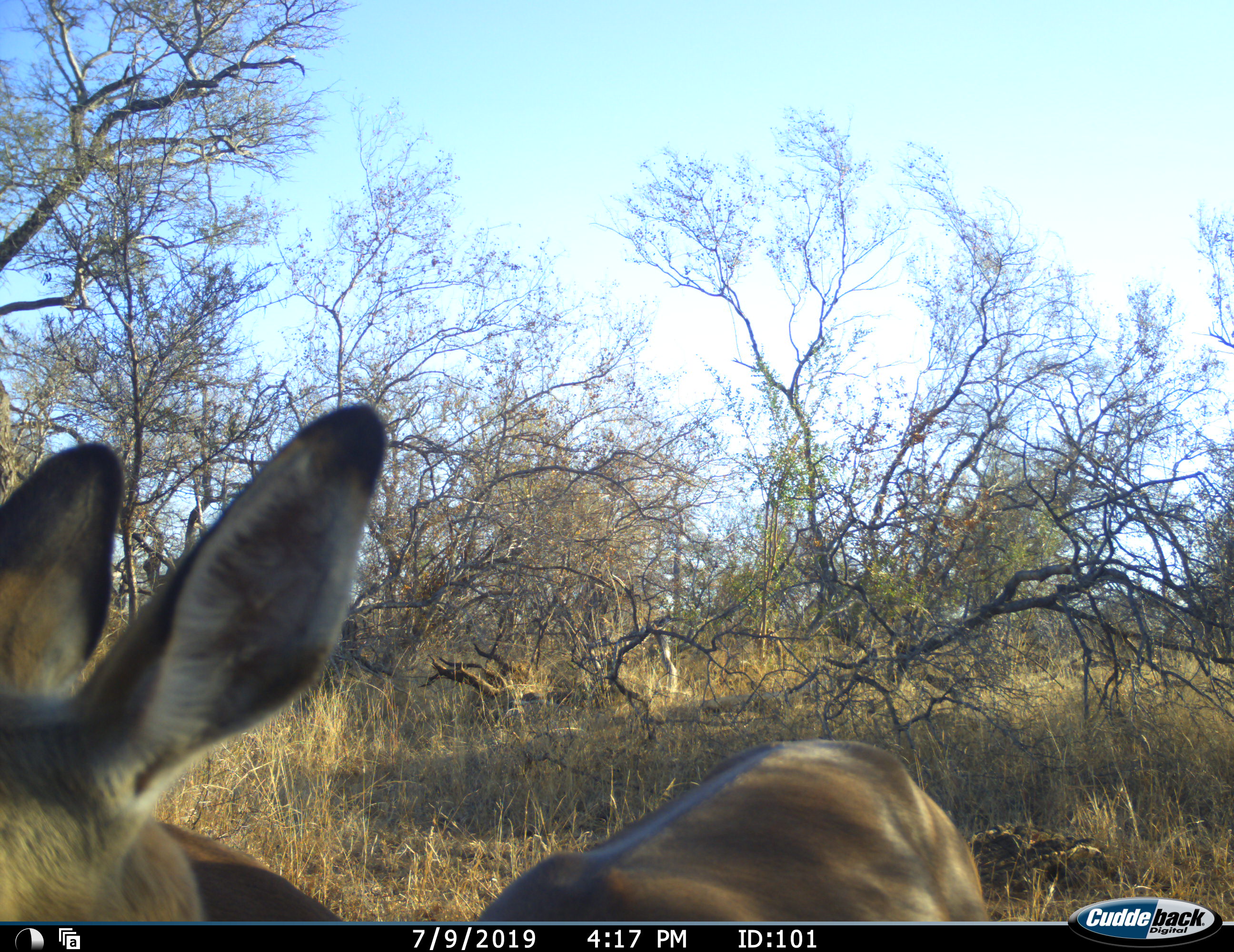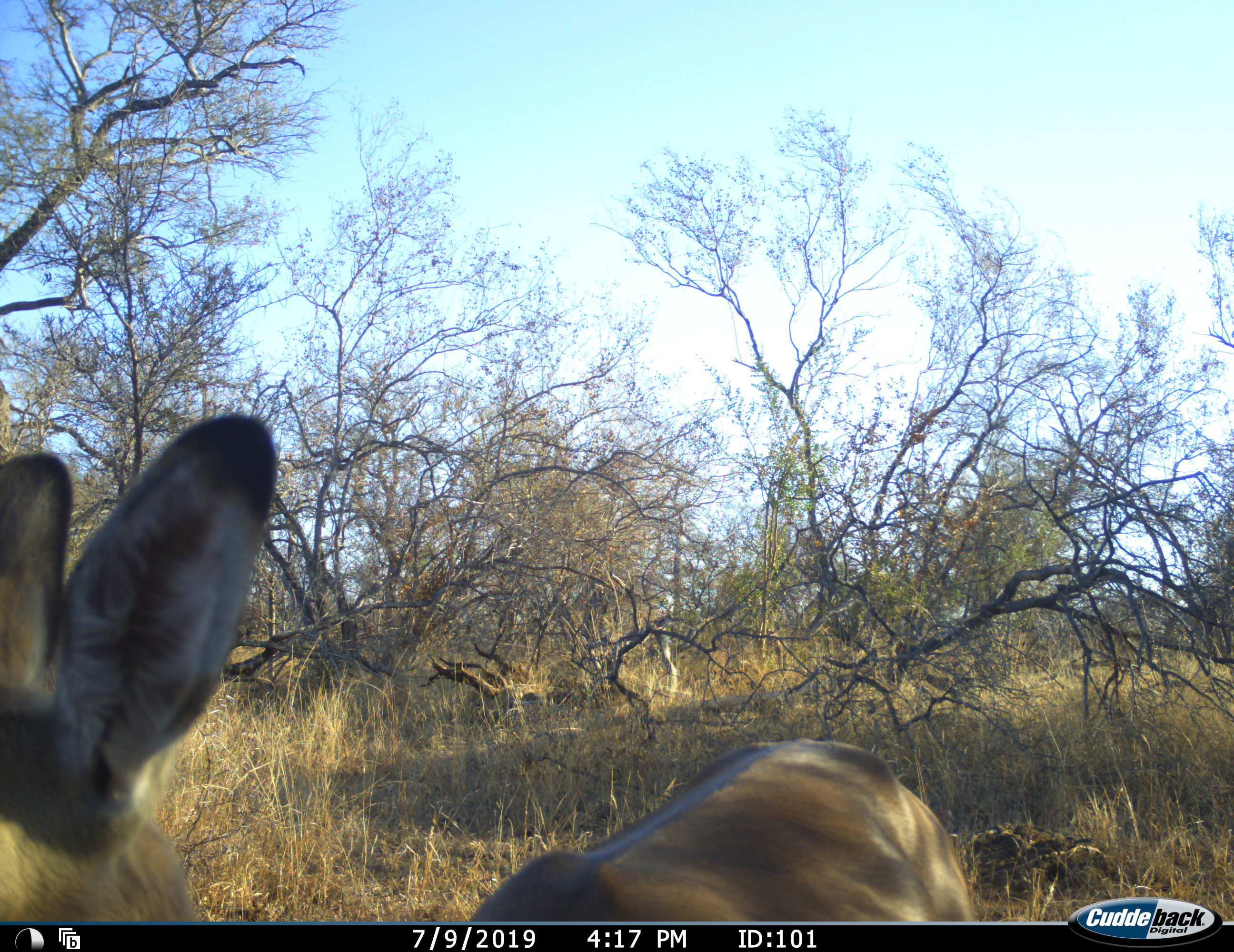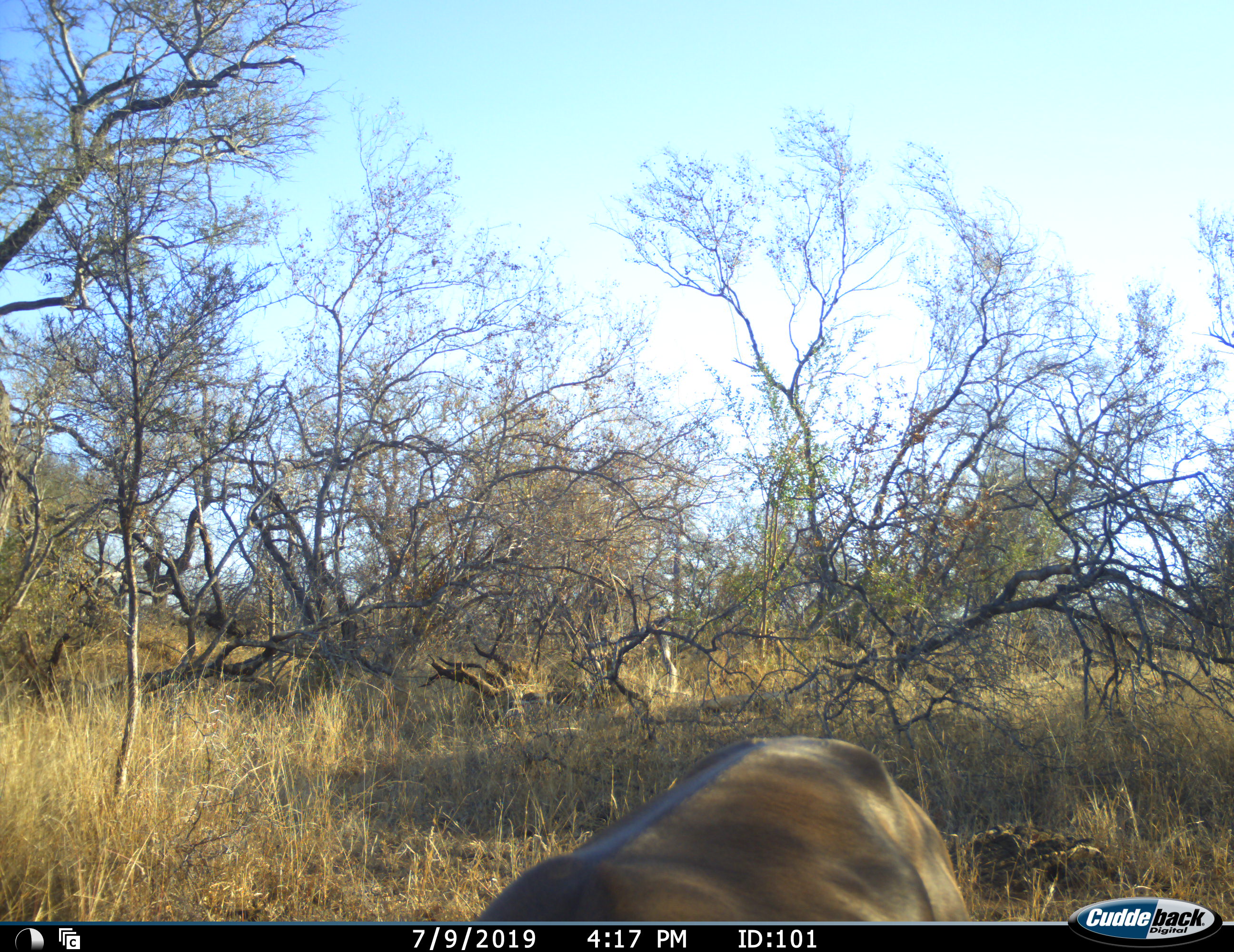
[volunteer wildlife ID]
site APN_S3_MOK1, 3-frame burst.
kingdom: Animalia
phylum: Chordata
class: Mammalia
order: Artiodactyla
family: Bovidae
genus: Aepyceros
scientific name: Aepyceros melampus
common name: impala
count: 1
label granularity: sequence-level